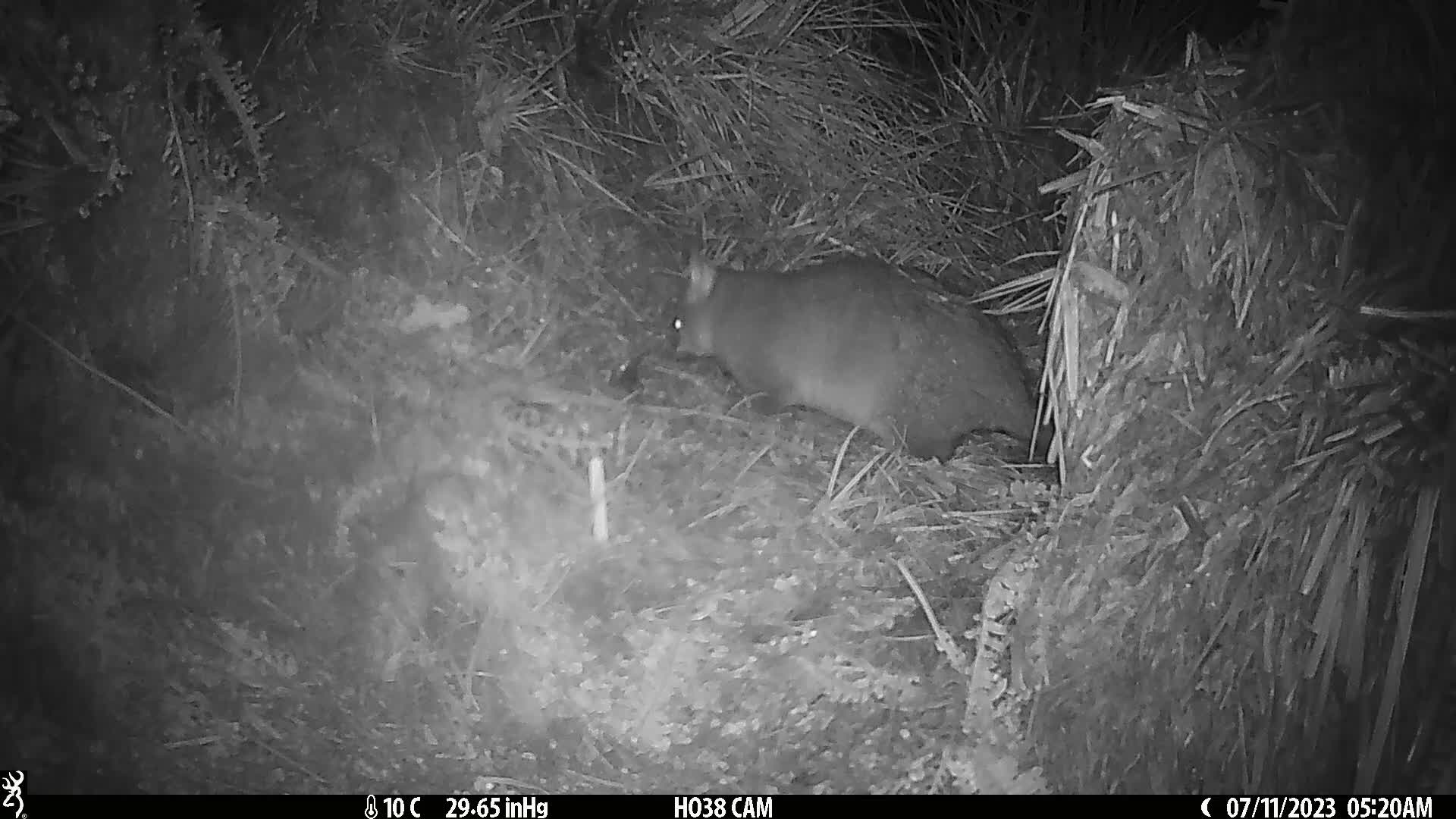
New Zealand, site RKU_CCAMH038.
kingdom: Animalia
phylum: Chordata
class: Mammalia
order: Diprotodontia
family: Phalangeridae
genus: Trichosurus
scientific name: Trichosurus vulpecula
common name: common brushtail possum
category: possum